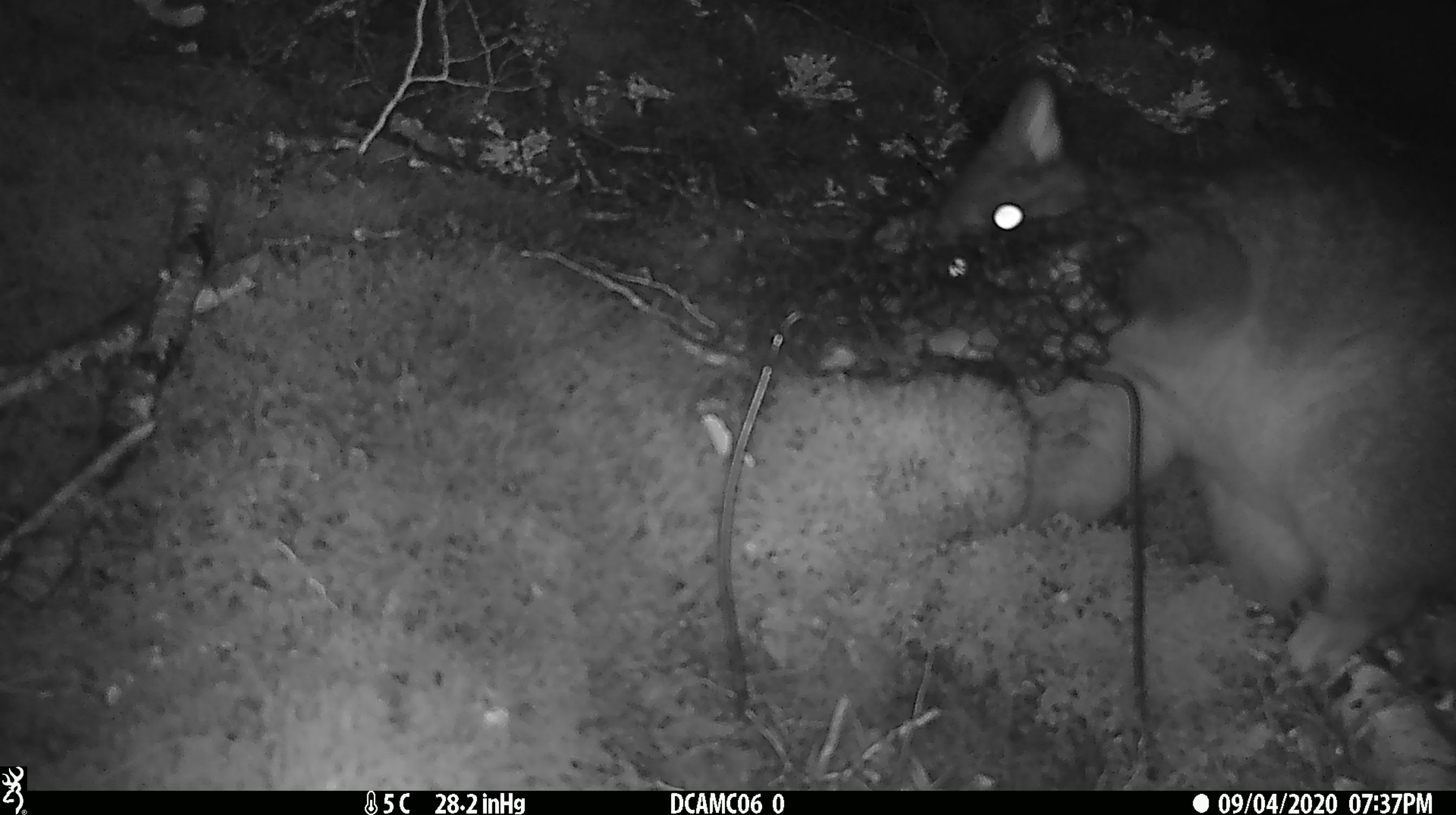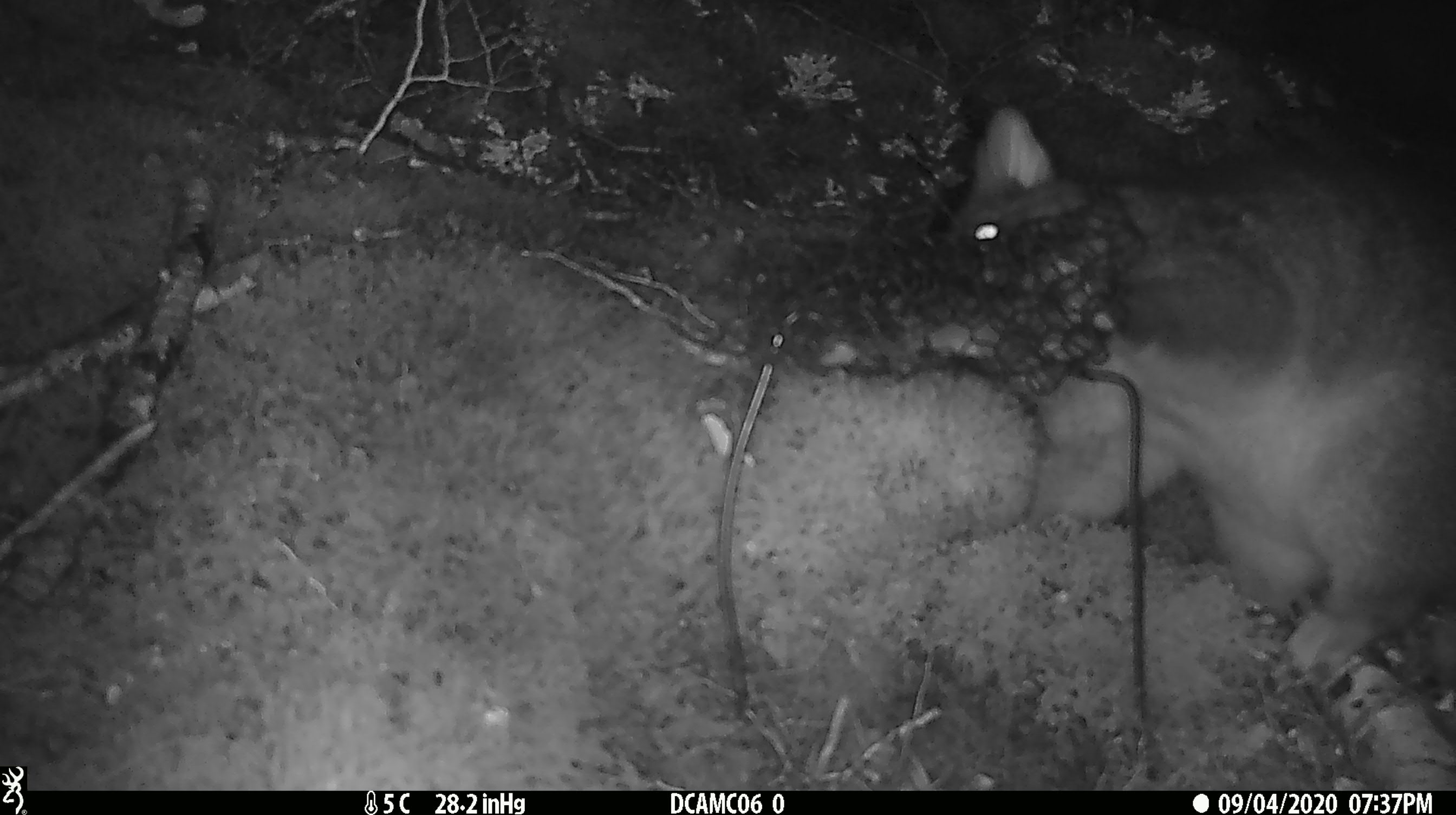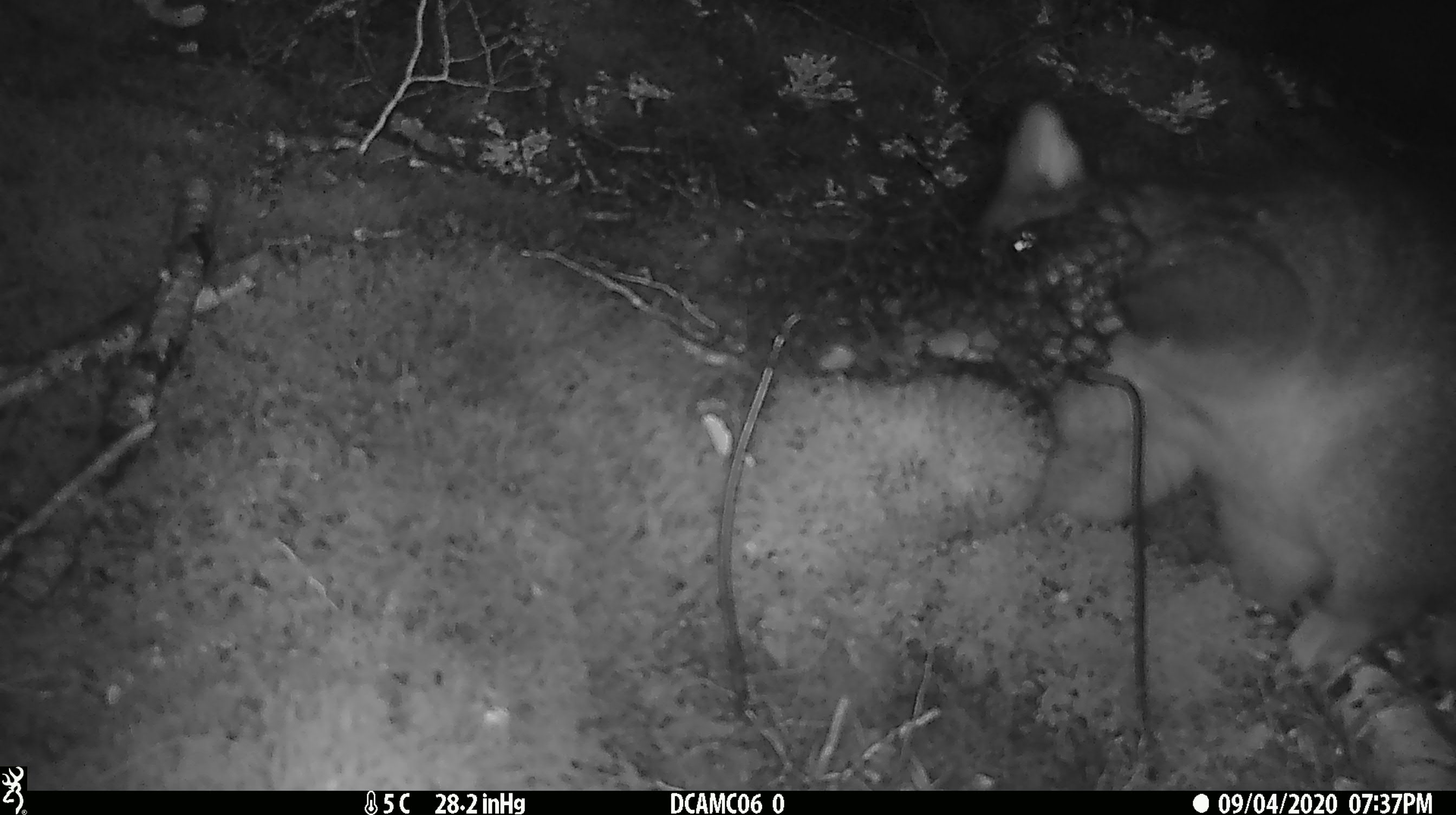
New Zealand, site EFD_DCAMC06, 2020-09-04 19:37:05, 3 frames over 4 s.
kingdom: Animalia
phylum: Chordata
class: Mammalia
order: Diprotodontia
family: Phalangeridae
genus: Trichosurus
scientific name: Trichosurus vulpecula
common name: common brushtail possum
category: possum